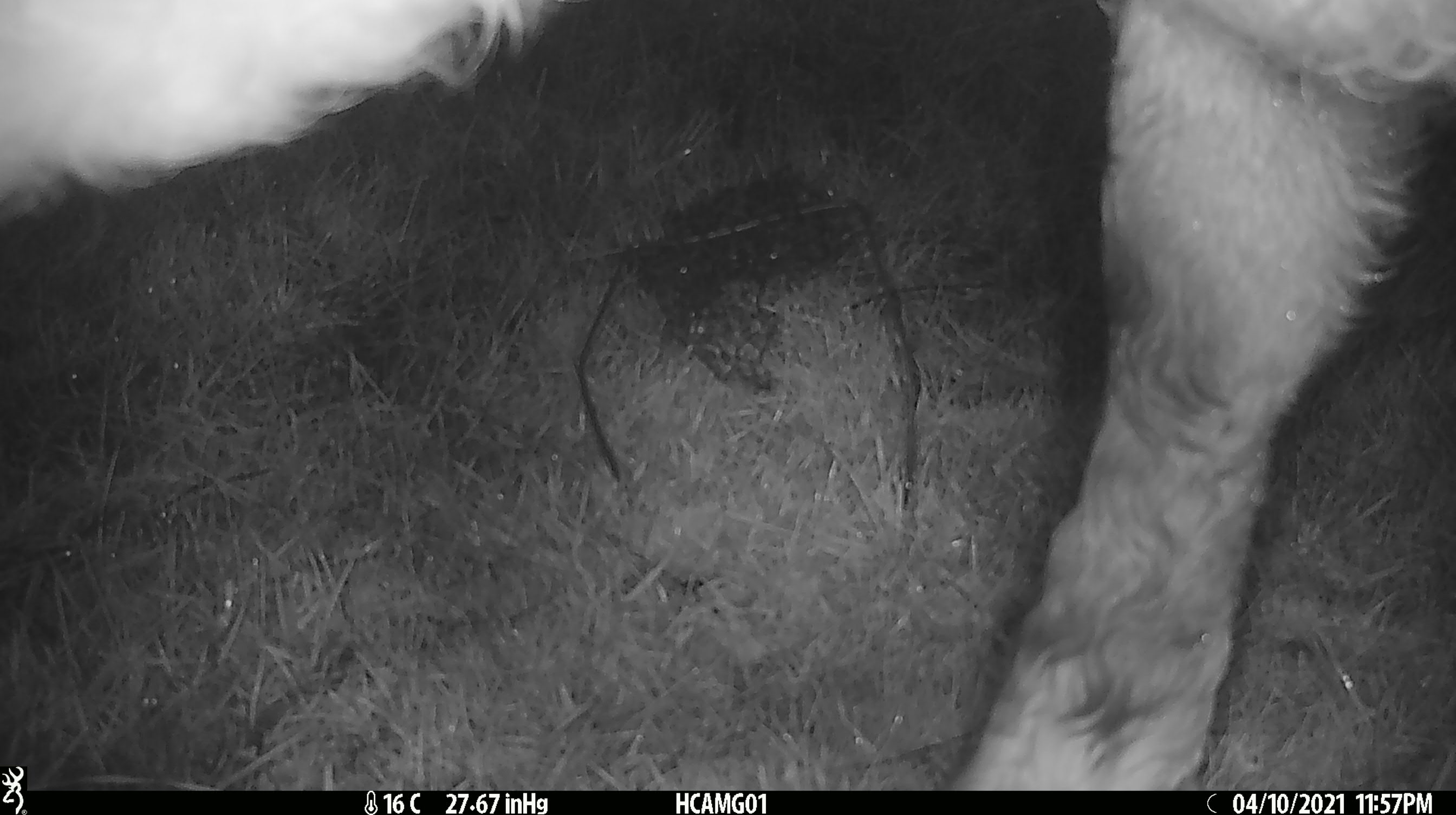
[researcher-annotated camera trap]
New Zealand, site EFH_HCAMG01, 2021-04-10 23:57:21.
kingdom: Animalia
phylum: Chordata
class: Mammalia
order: Artiodactyla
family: Bovidae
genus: Bos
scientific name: Bos taurus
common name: domestic cow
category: cow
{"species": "cow (domestic cow) (Bos taurus)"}